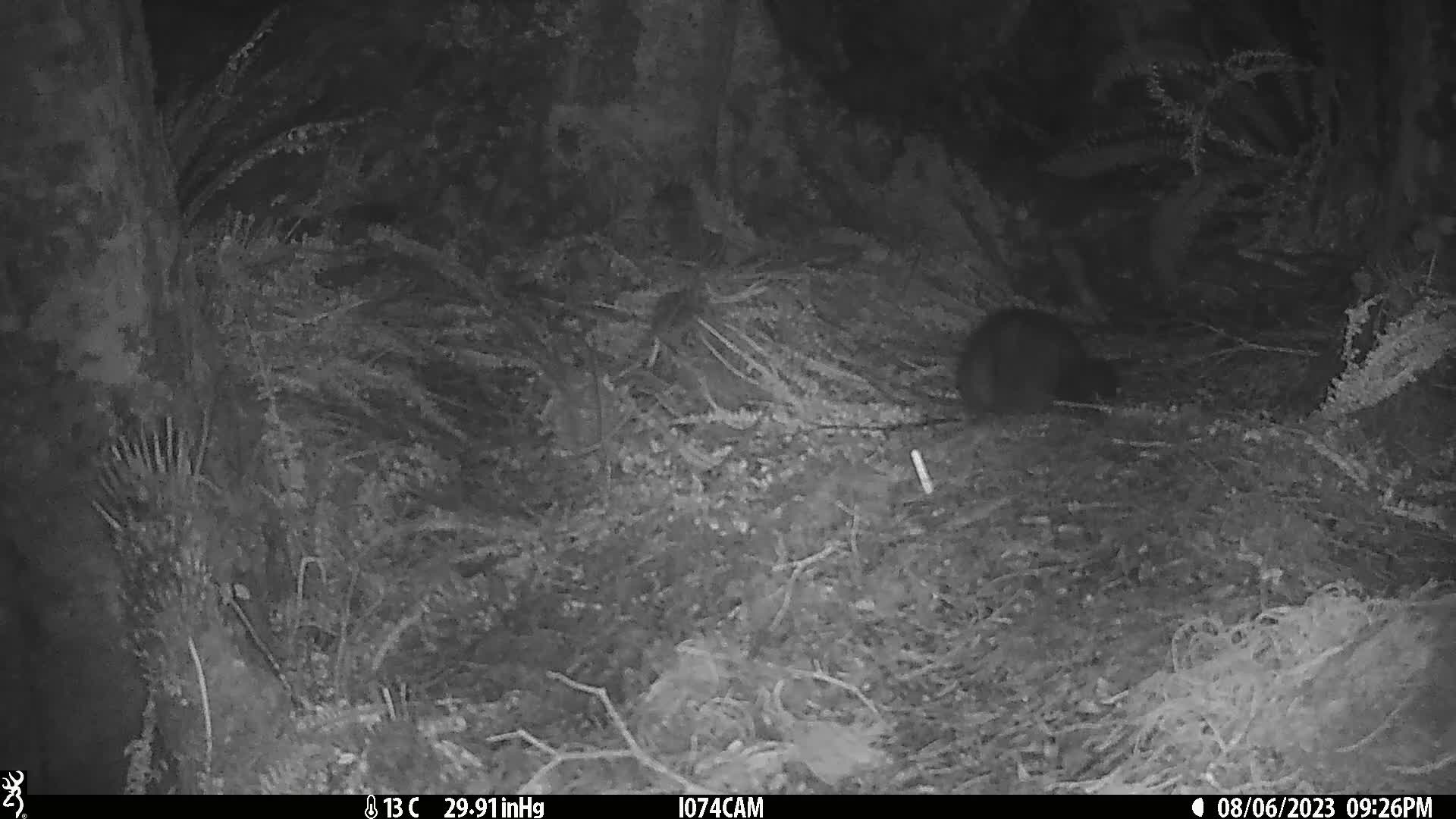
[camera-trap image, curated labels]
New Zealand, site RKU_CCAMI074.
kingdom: Animalia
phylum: Chordata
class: Mammalia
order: Diprotodontia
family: Phalangeridae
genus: Trichosurus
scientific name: Trichosurus vulpecula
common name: common brushtail possum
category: possum